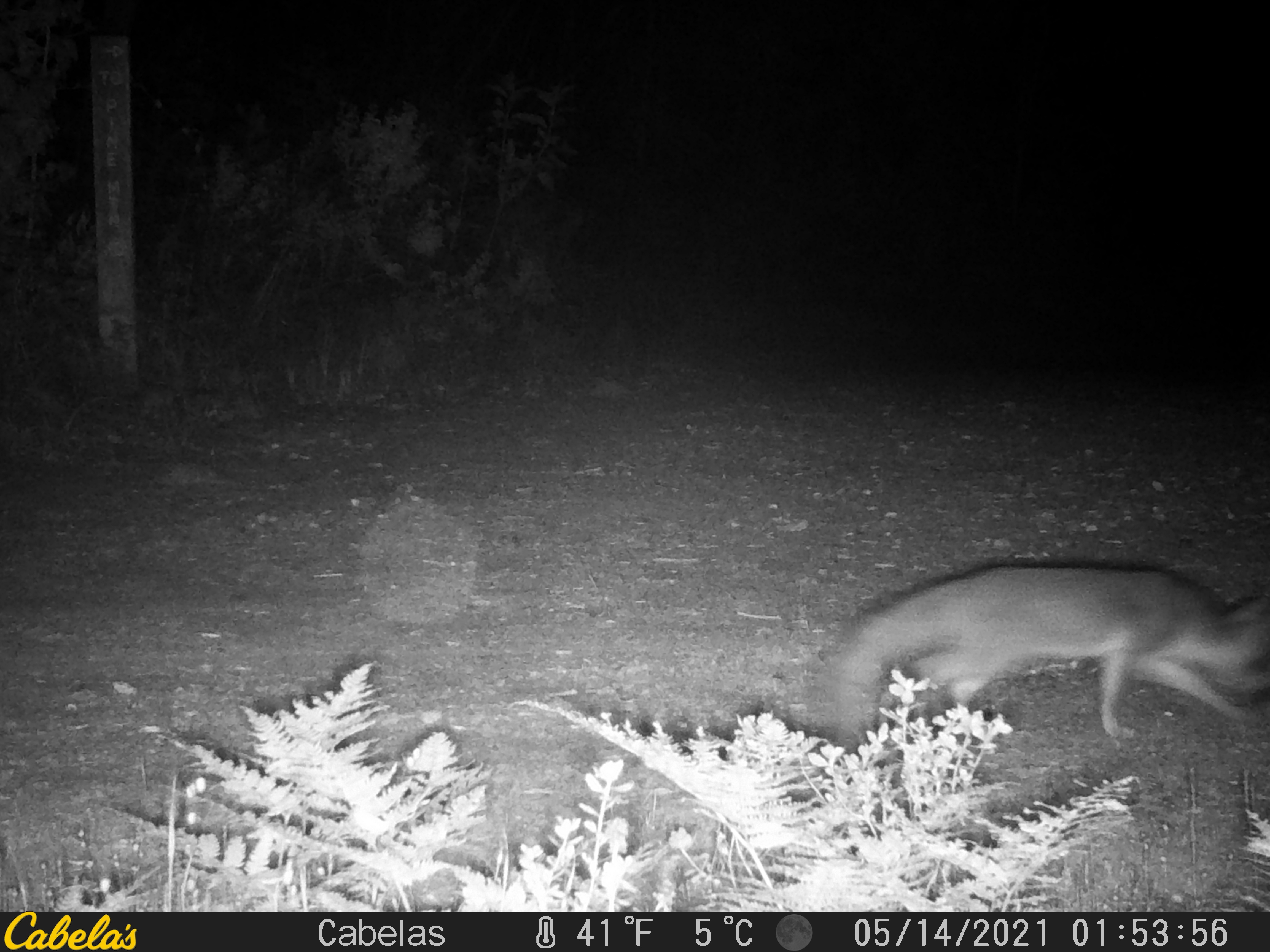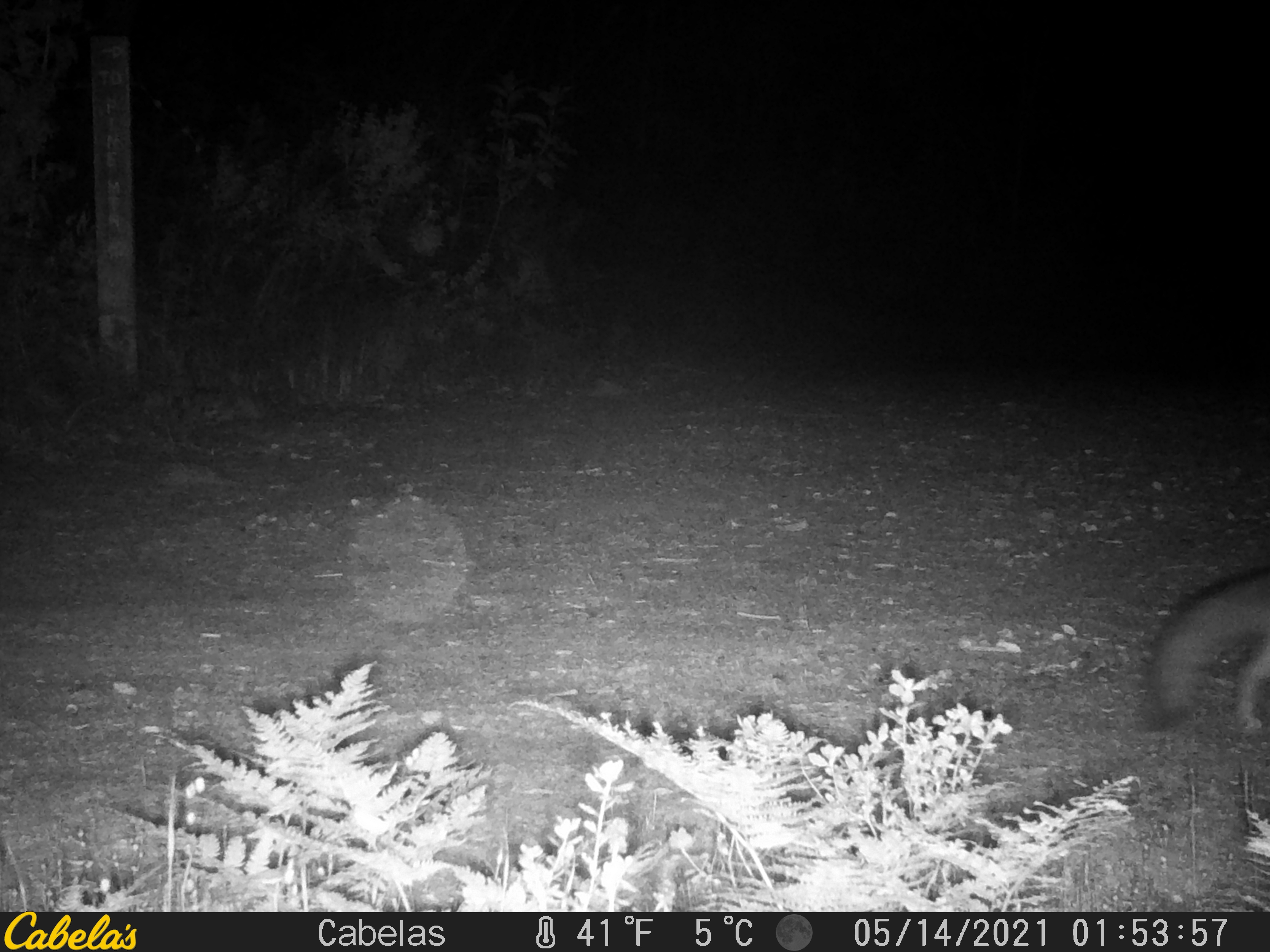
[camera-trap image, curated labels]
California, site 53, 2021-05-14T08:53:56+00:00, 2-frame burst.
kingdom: Animalia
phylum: Chordata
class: Mammalia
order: Carnivora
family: Canidae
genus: Urocyon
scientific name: Urocyon cinereoargenteus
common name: gray fox